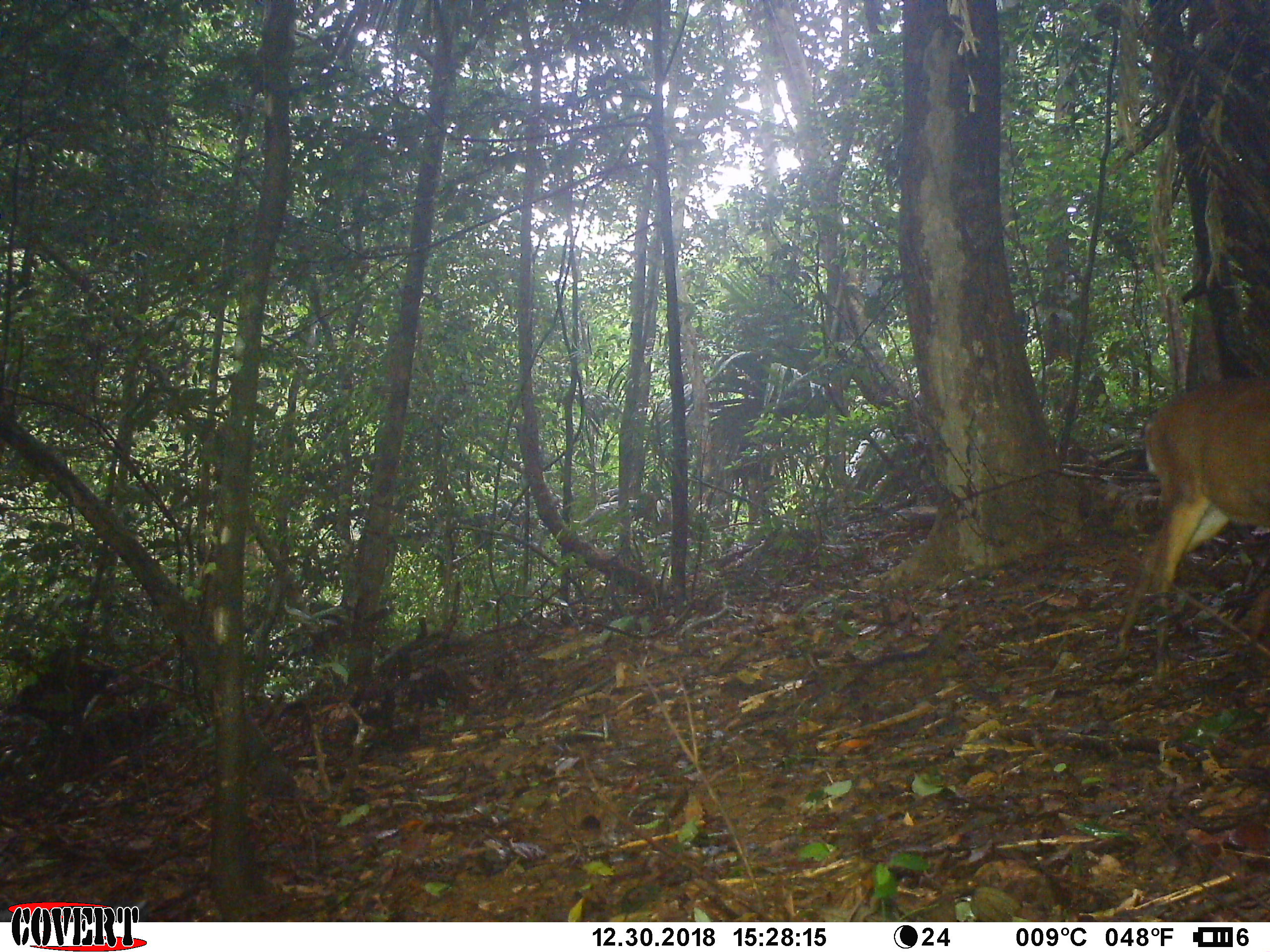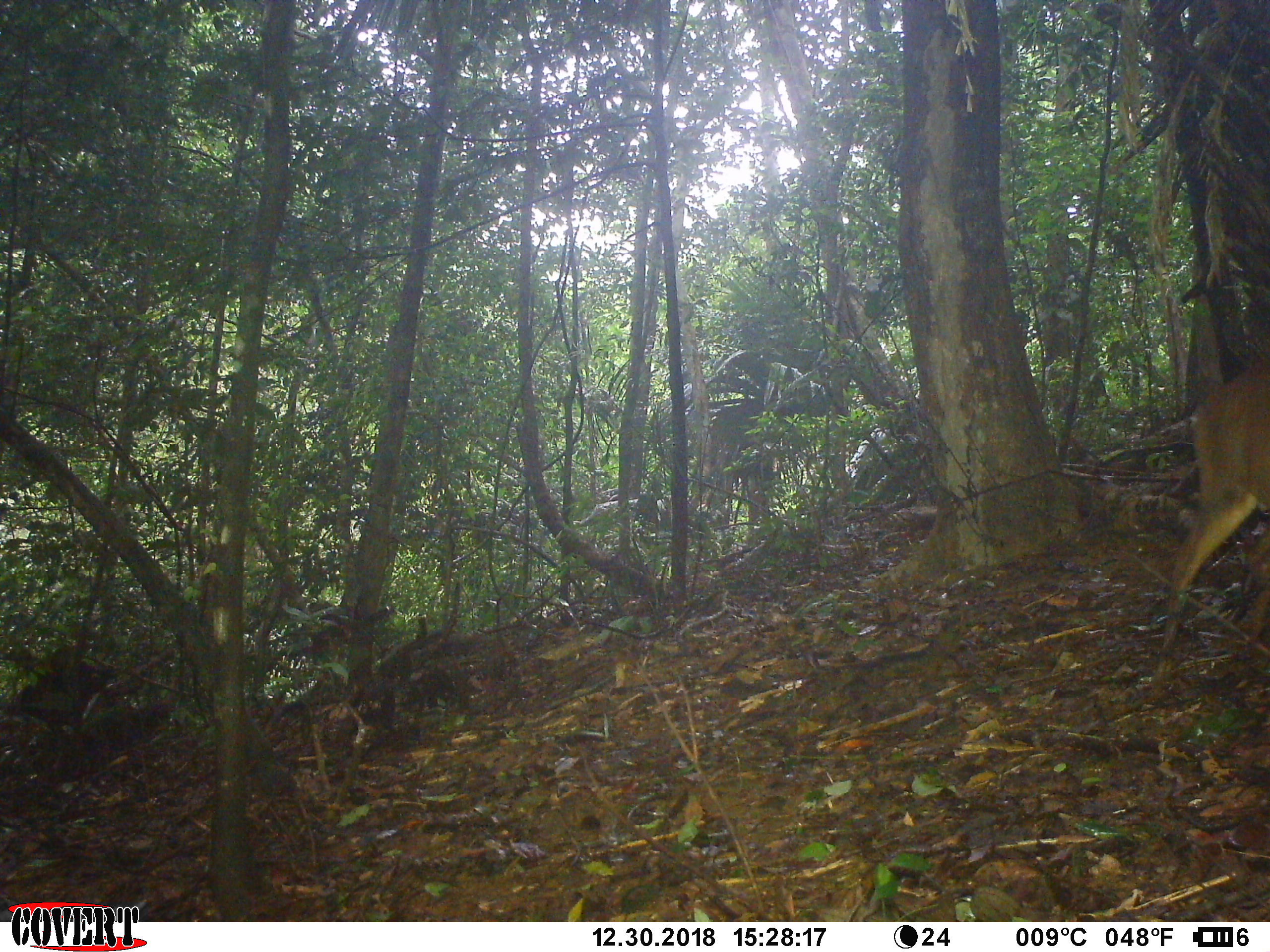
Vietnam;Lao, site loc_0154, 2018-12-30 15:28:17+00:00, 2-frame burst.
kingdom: Animalia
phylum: Chordata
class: Mammalia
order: Artiodactyla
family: Cervidae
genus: Muntiacus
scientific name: Muntiacus vuquangensis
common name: large-antlered muntjac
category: large antlered muntjac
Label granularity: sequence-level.